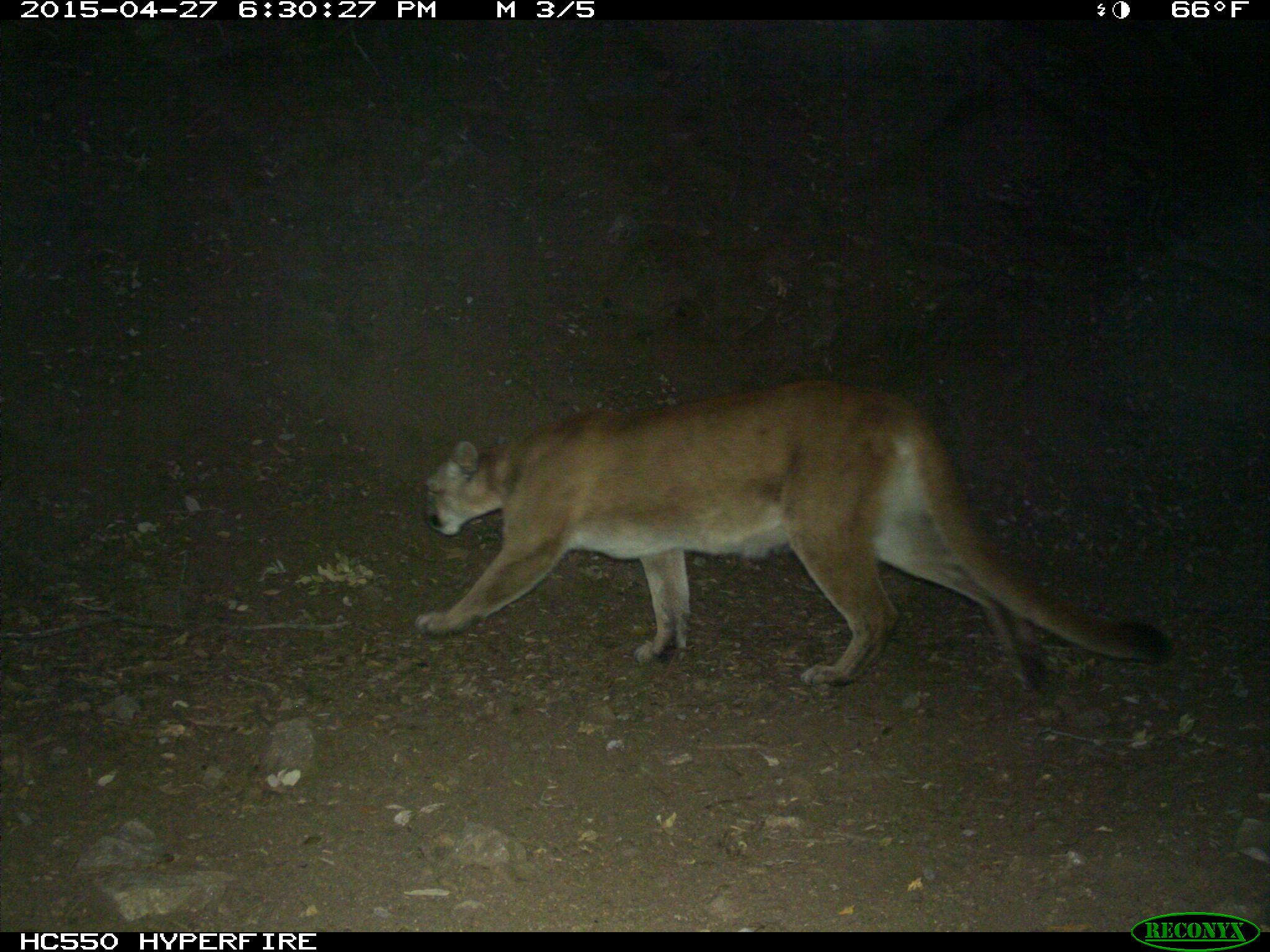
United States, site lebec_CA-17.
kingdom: Animalia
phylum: Chordata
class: Mammalia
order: Carnivora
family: Felidae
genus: Puma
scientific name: Puma concolor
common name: mountain lion